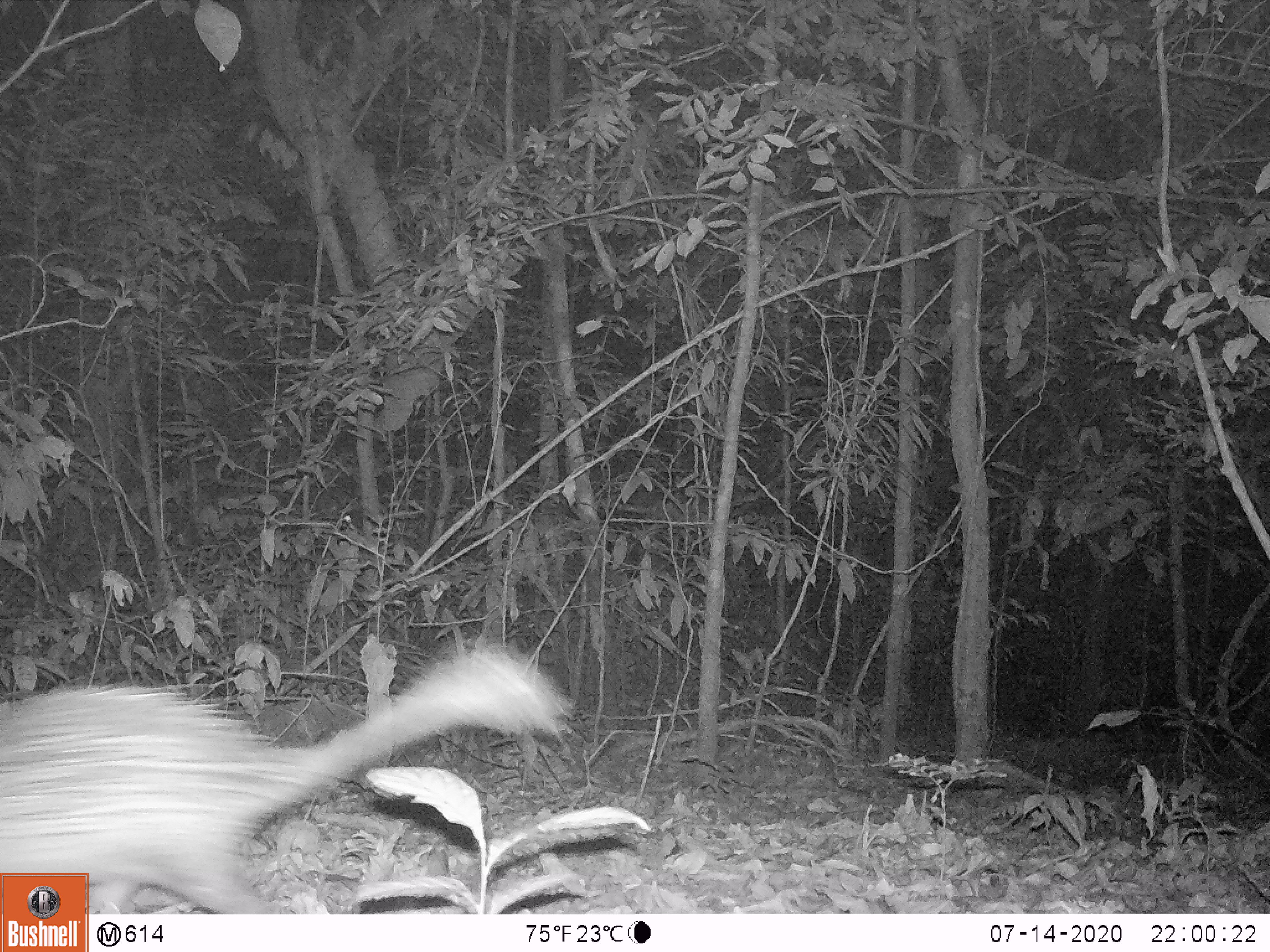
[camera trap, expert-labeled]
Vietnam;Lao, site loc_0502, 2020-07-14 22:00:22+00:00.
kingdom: Animalia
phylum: Chordata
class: Mammalia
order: Rodentia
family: Hystricidae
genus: Atherurus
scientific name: Atherurus macrourus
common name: asiatic brush-tailed porcupine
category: asiatic brush tailed porcupine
Asiatic brush tailed porcupine (asiatic brush-tailed porcupine) (Atherurus macrourus). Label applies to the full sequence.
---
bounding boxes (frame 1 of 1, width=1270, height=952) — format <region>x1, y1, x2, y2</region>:
asiatic brush tailed porcupine: <region>0, 643, 566, 914</region>